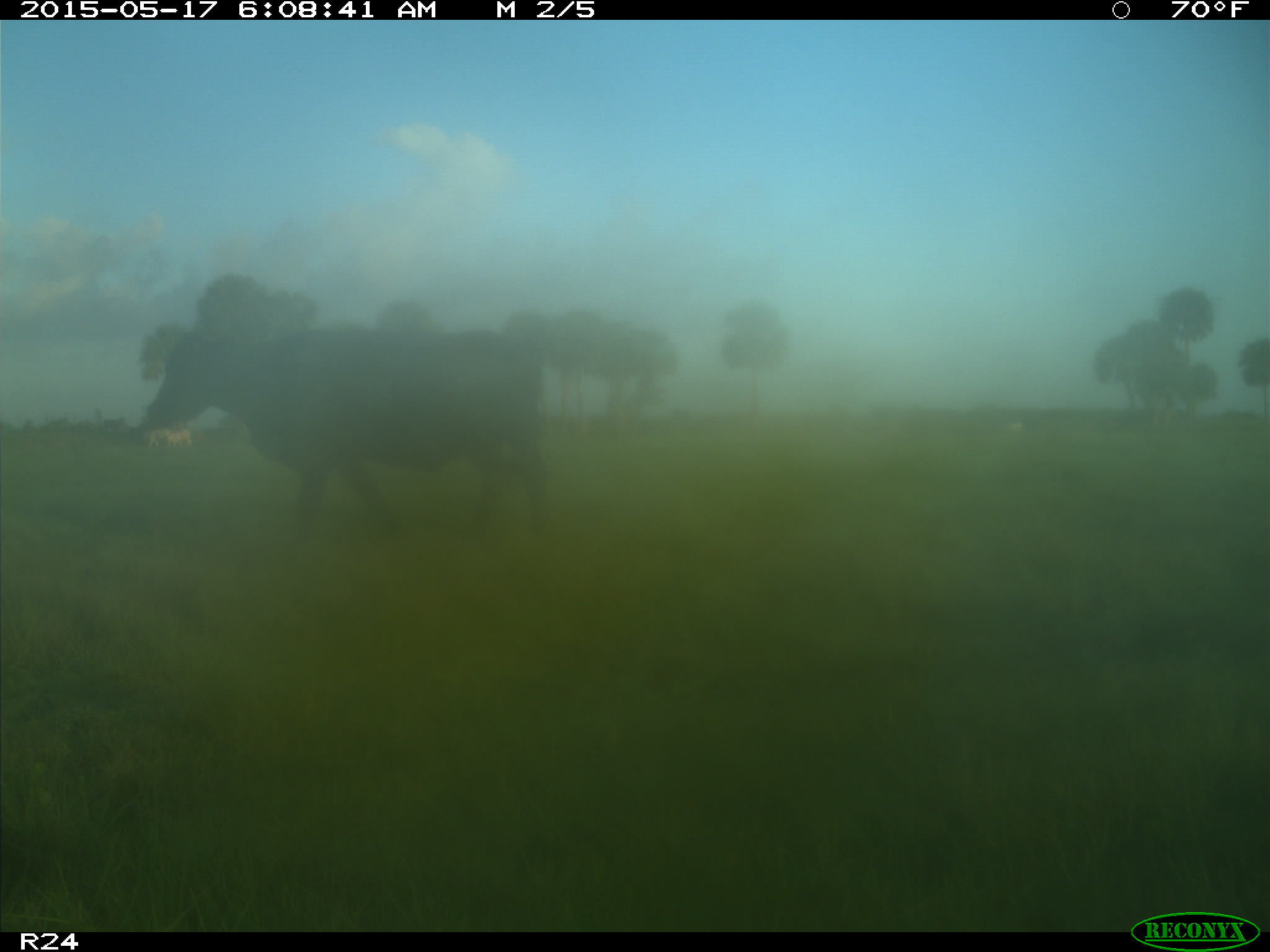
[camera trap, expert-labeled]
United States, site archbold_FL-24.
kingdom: Animalia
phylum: Chordata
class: Mammalia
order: Artiodactyla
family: Bovidae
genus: Bos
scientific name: Bos taurus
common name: domestic cow